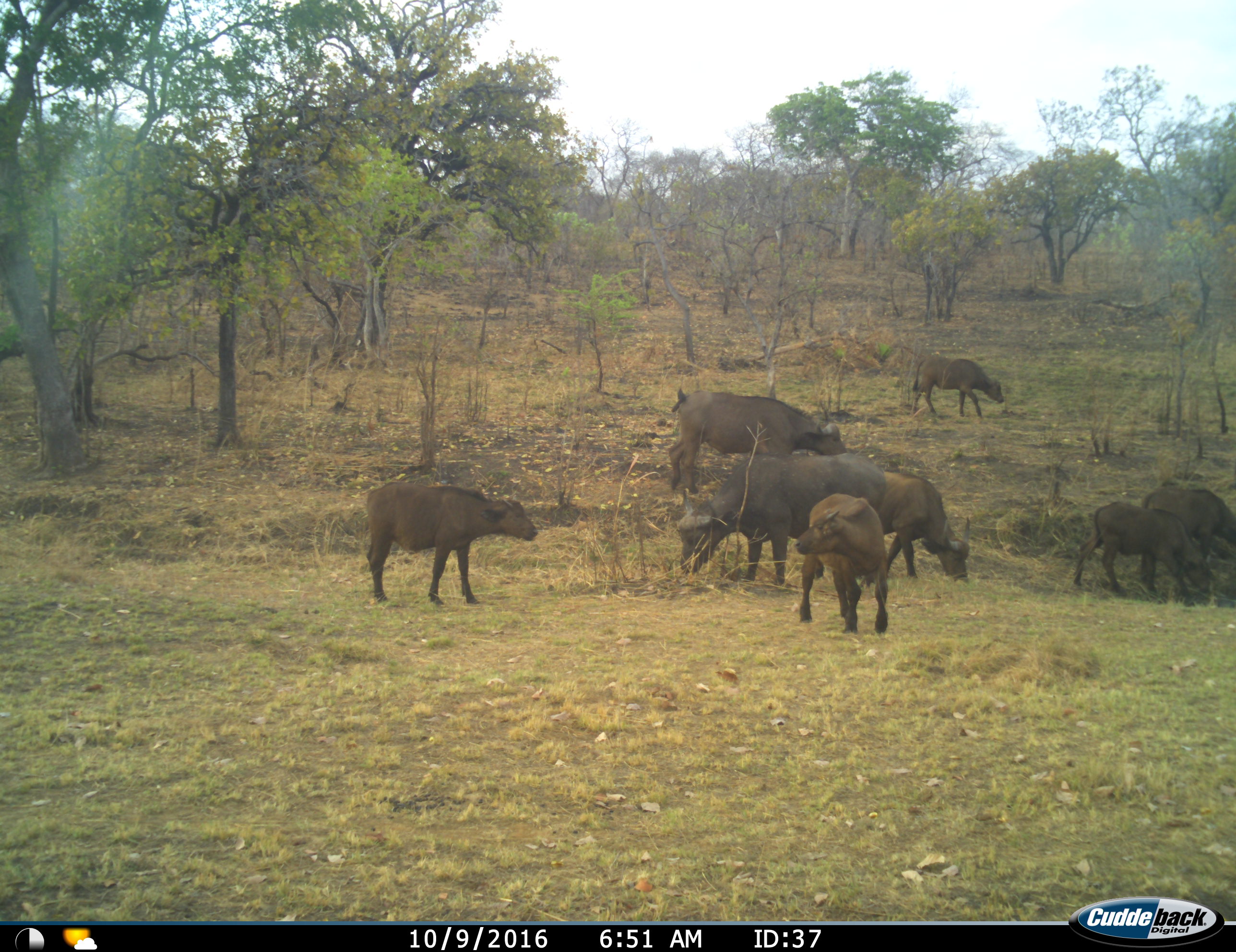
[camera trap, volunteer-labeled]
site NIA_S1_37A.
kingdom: Animalia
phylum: Chordata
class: Mammalia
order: Artiodactyla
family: Bovidae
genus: Syncerus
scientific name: Syncerus caffer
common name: african buffalo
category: buffalo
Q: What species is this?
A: Buffalo (african buffalo) (Syncerus caffer).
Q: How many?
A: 8.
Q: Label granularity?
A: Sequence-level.